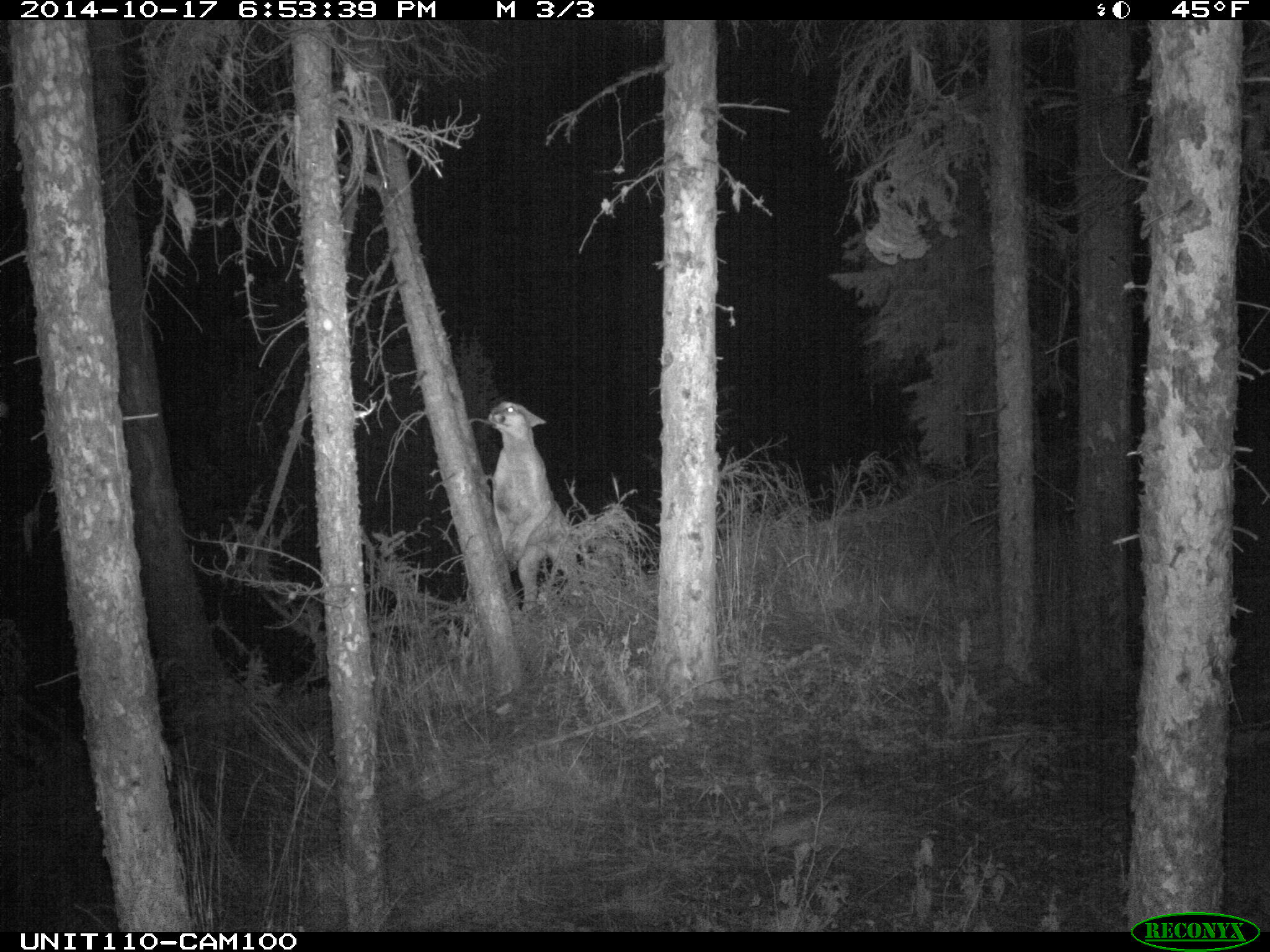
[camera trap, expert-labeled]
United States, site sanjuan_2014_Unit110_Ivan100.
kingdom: Animalia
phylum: Chordata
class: Mammalia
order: Carnivora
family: Felidae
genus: Puma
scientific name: Puma concolor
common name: mountain lion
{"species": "Puma concolor (mountain lion)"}